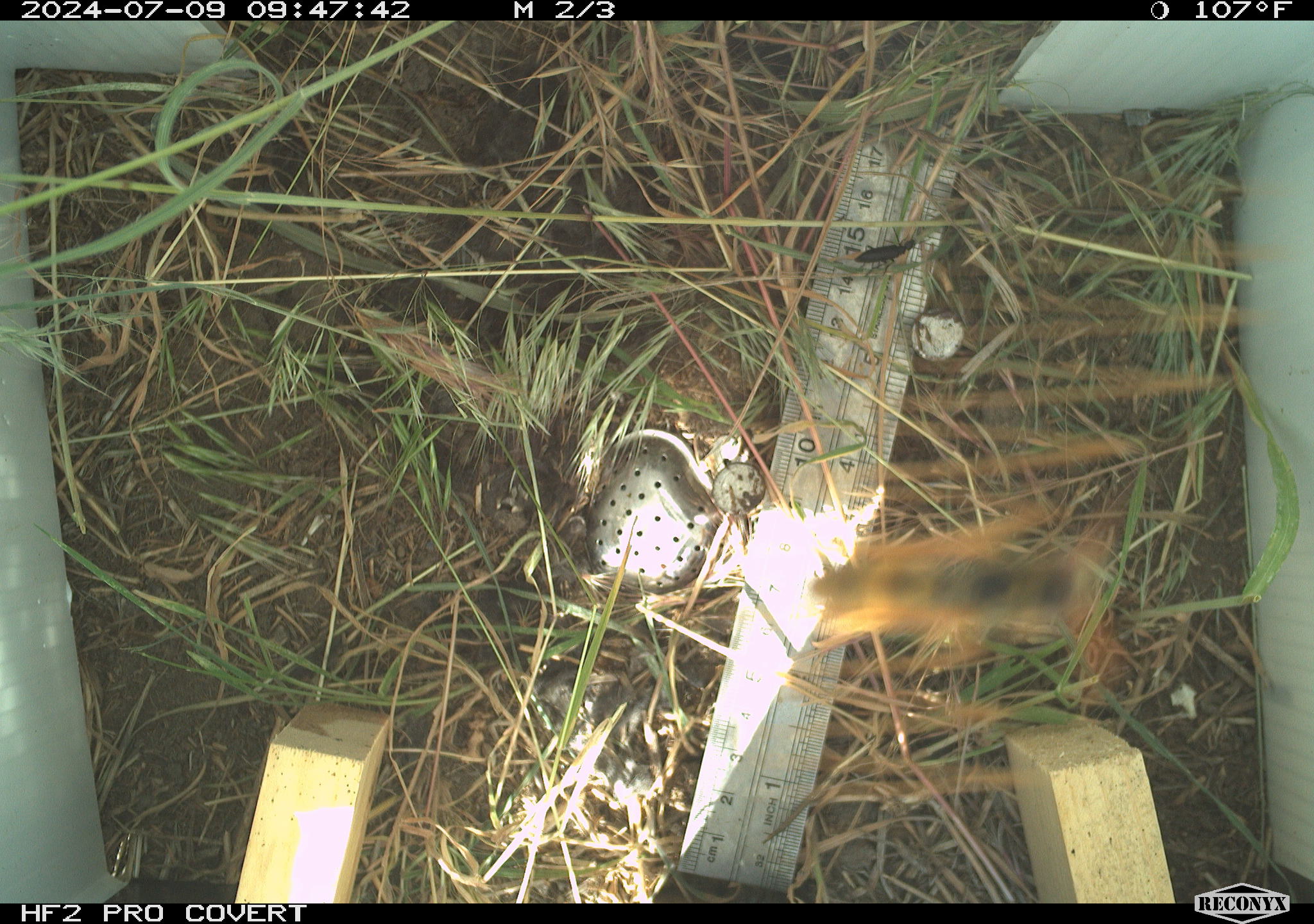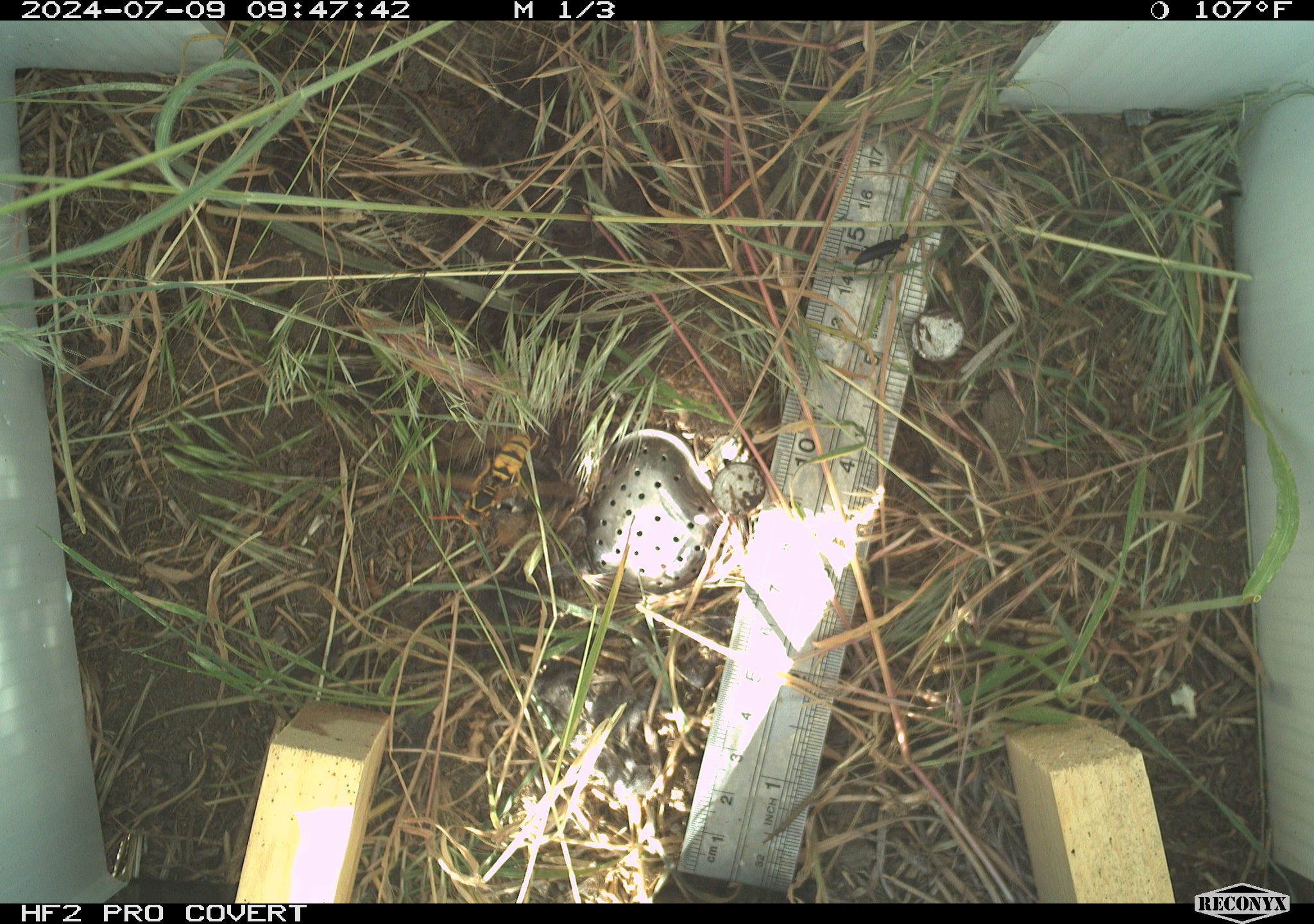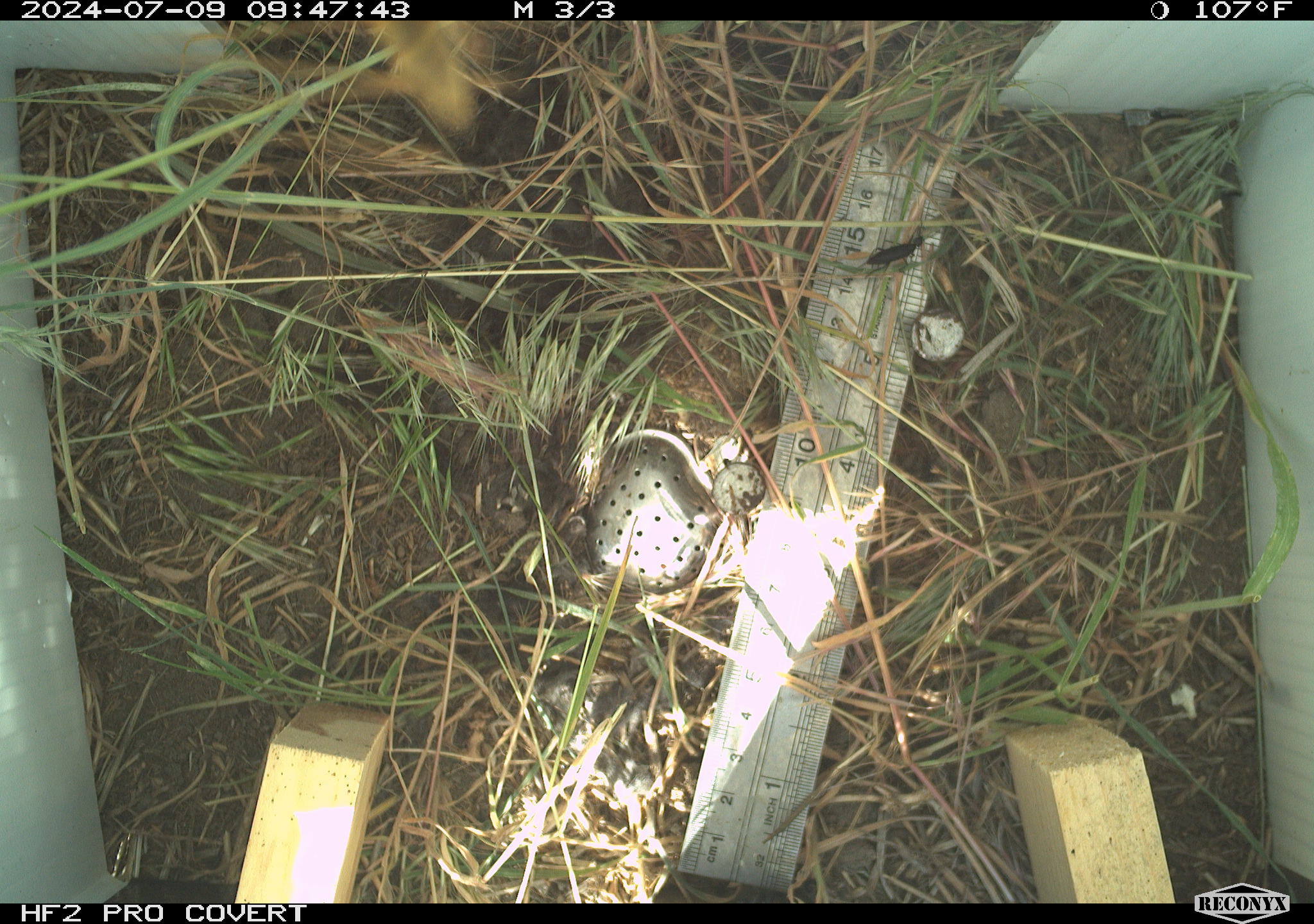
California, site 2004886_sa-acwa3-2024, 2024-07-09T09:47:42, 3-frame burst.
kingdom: Animalia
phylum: Arthropoda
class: Insecta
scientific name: Insecta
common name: insect